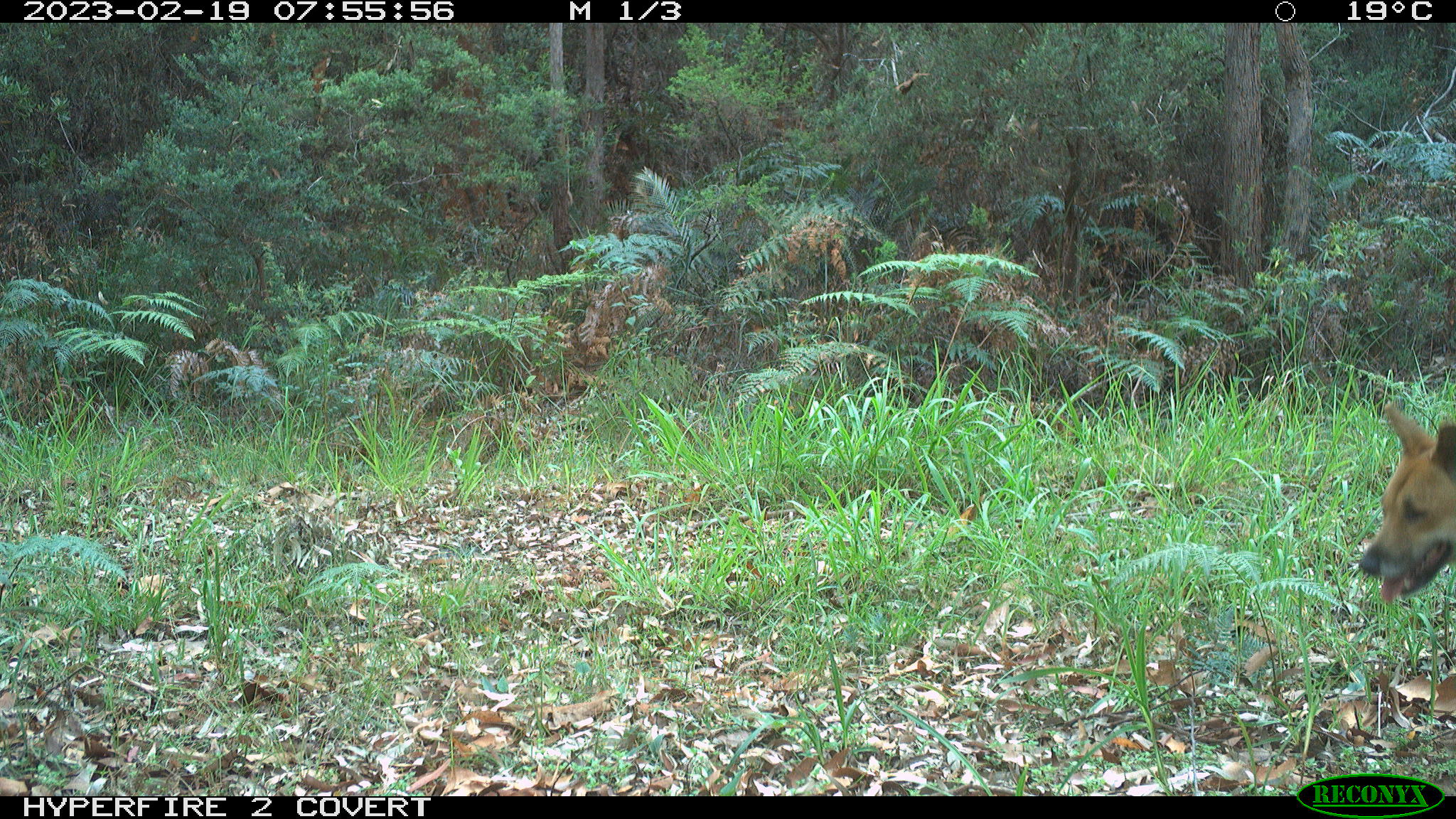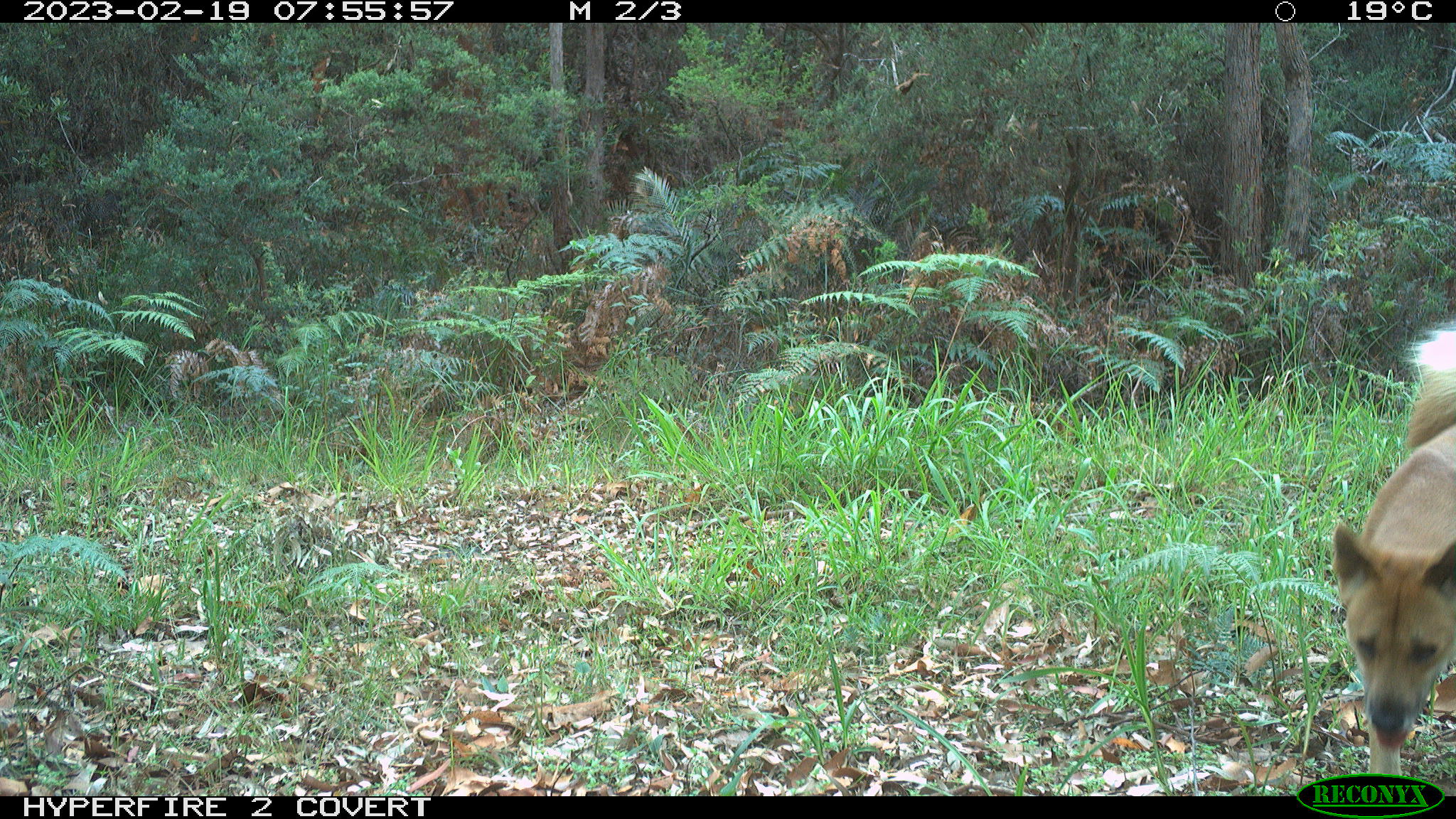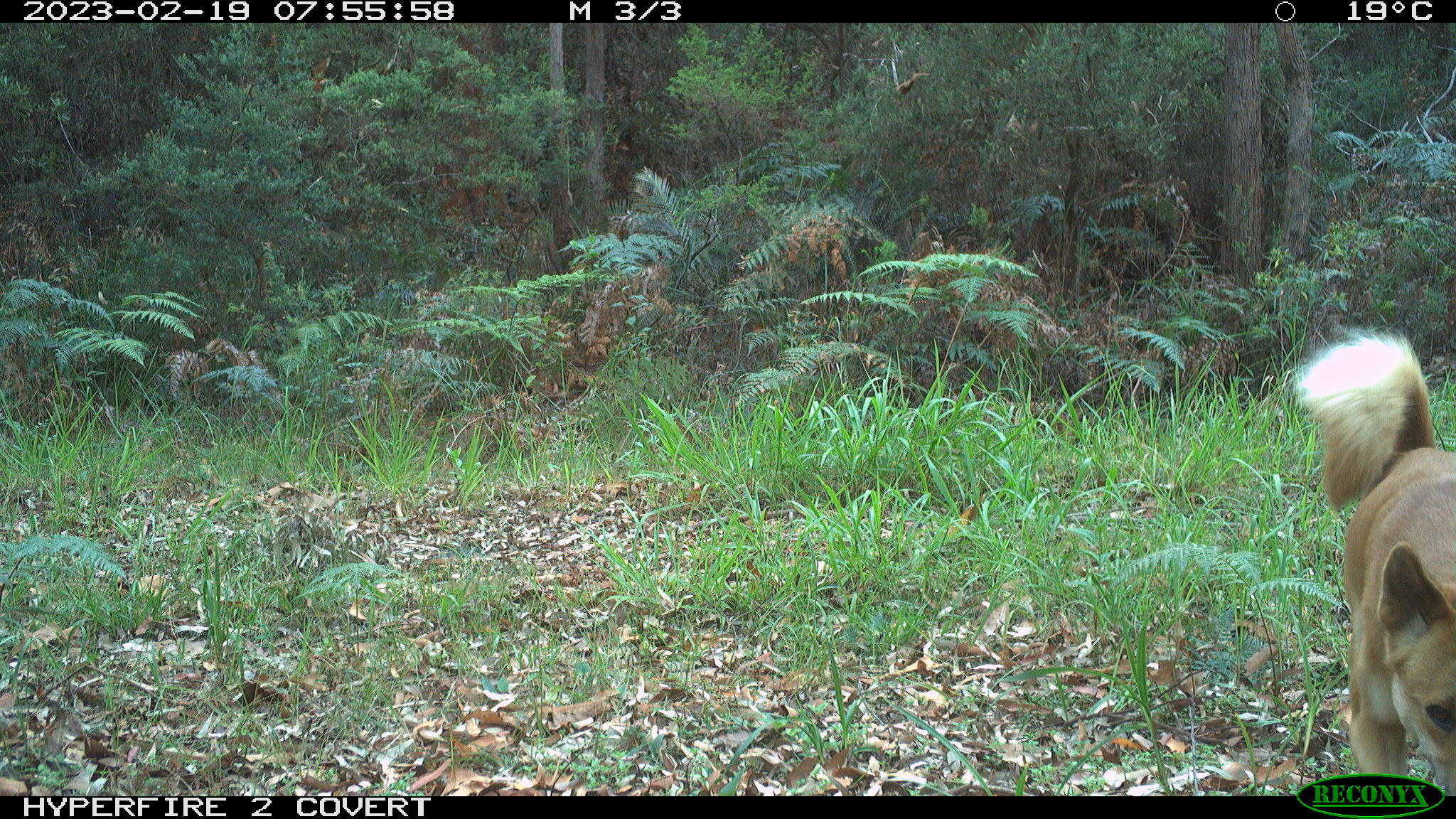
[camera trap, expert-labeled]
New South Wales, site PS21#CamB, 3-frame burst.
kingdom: Animalia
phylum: Chordata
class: Mammalia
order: Carnivora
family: Canidae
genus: Canis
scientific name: Canis familiaris dingo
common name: dingo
Dingo (Canis familiaris dingo).